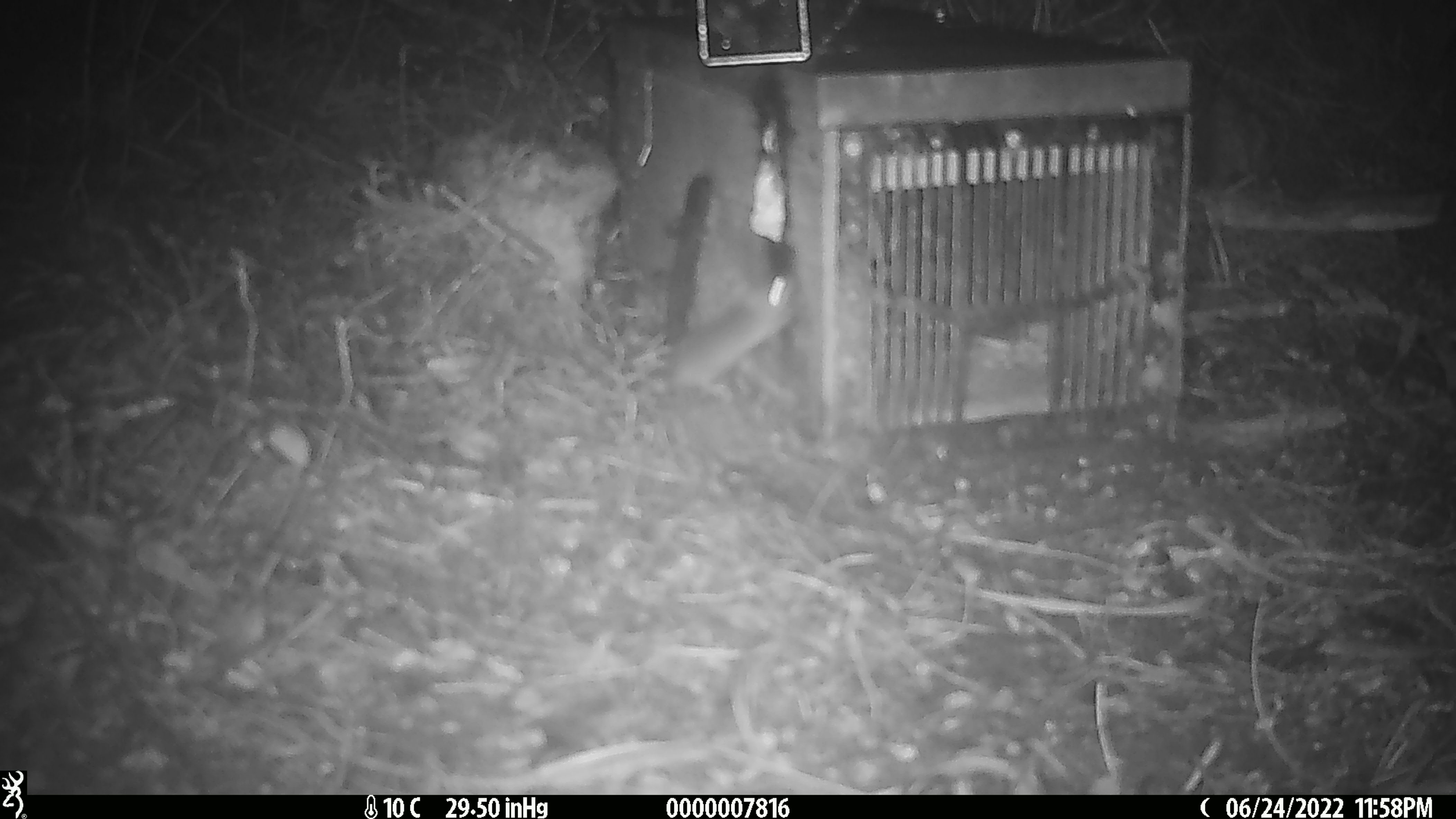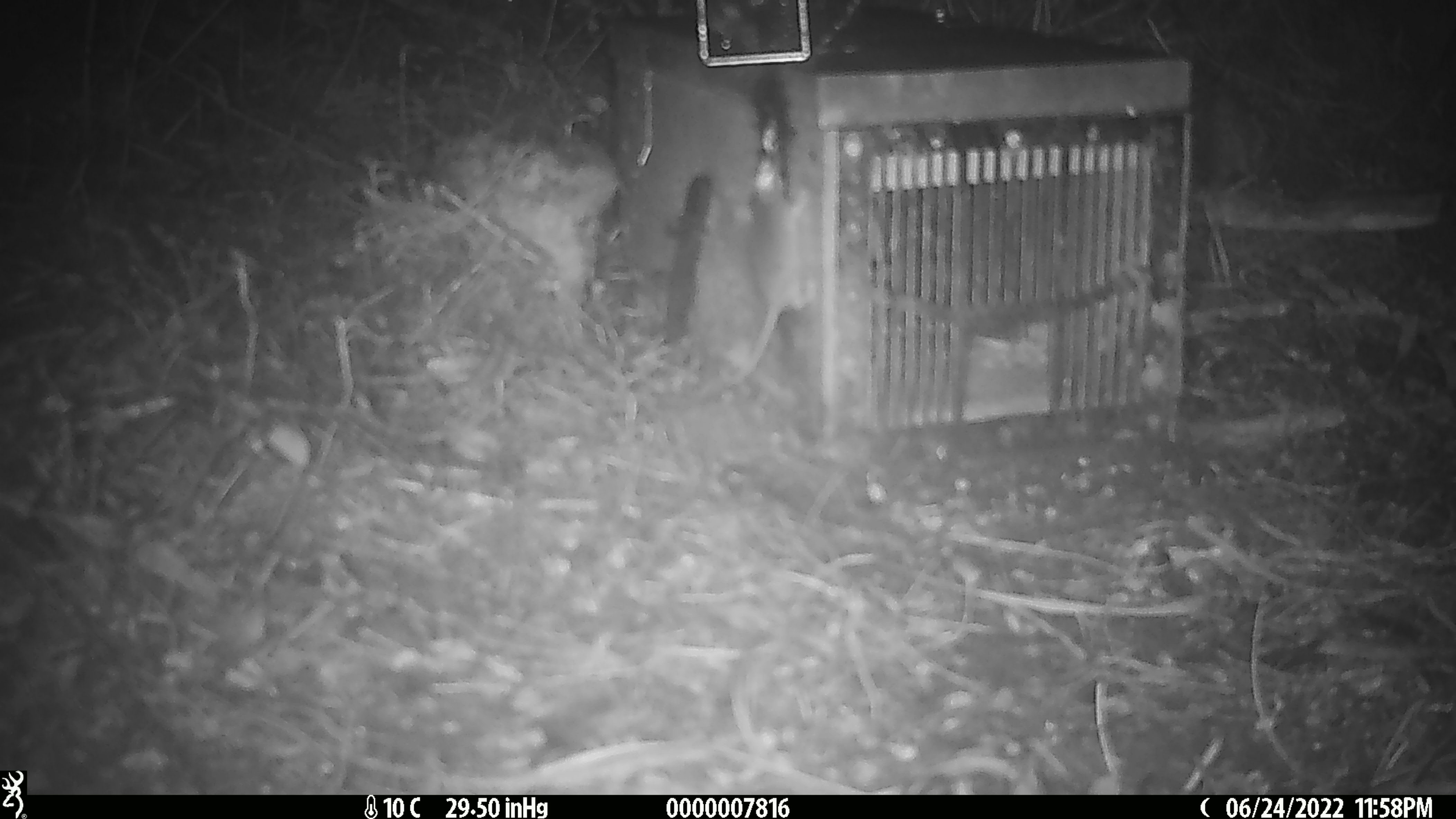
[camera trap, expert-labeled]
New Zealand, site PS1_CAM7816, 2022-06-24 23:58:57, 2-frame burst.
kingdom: Animalia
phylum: Chordata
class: Mammalia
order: Rodentia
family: Muridae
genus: Mus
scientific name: Mus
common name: mouse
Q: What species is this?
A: Mouse (Mus).